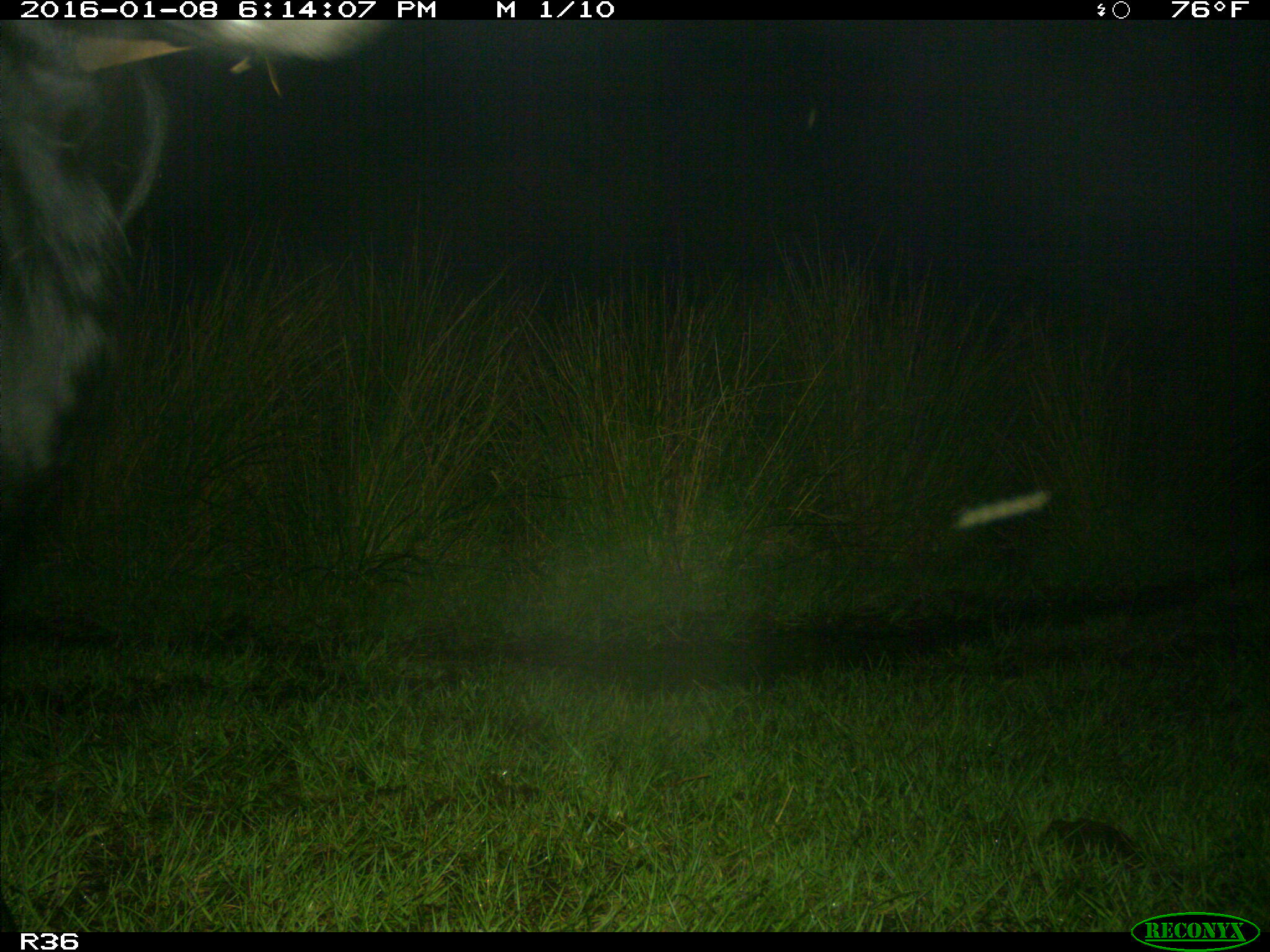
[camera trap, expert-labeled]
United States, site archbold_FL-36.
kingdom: Animalia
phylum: Chordata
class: Mammalia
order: Artiodactyla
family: Bovidae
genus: Bos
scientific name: Bos taurus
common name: domestic cow